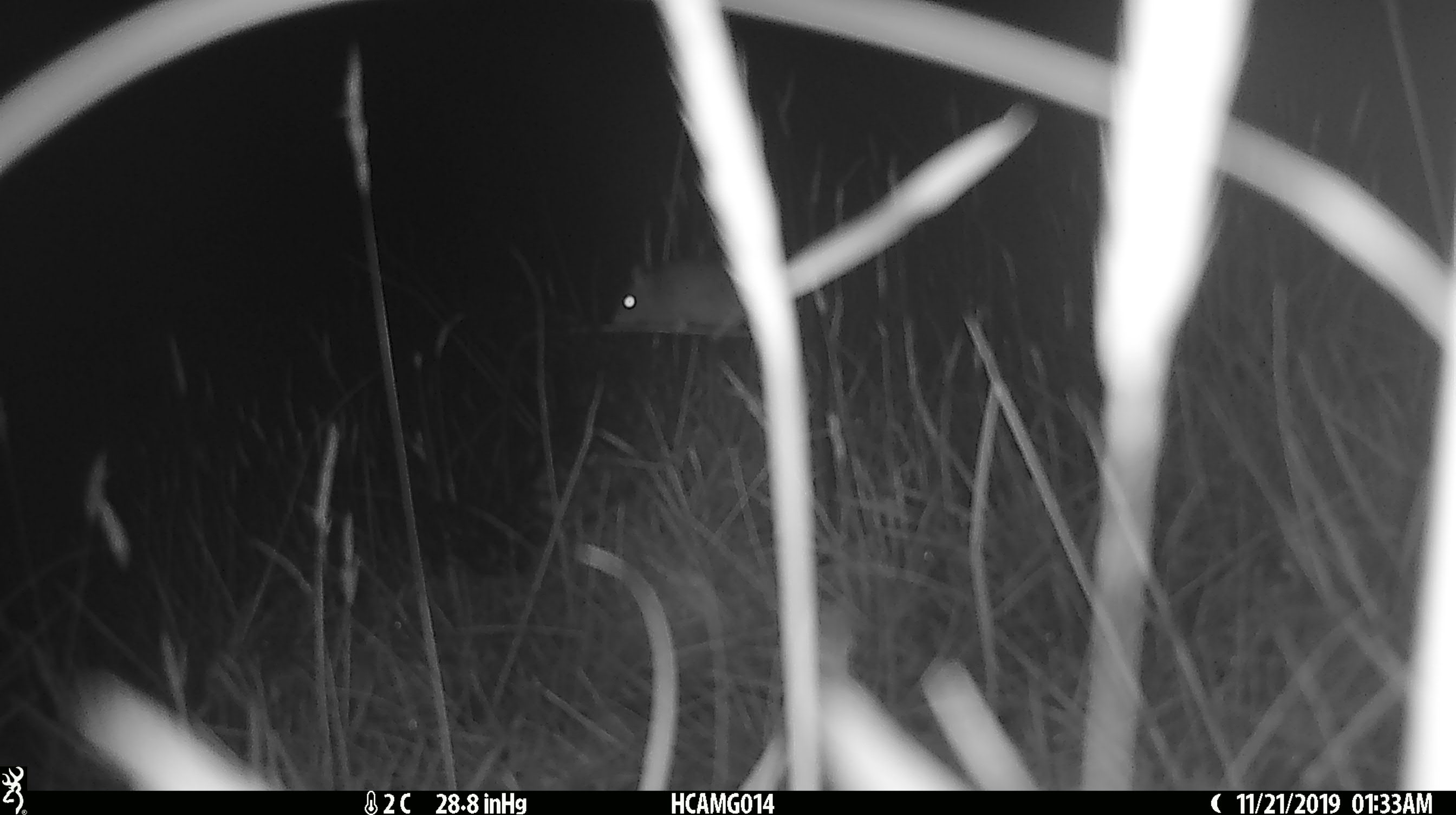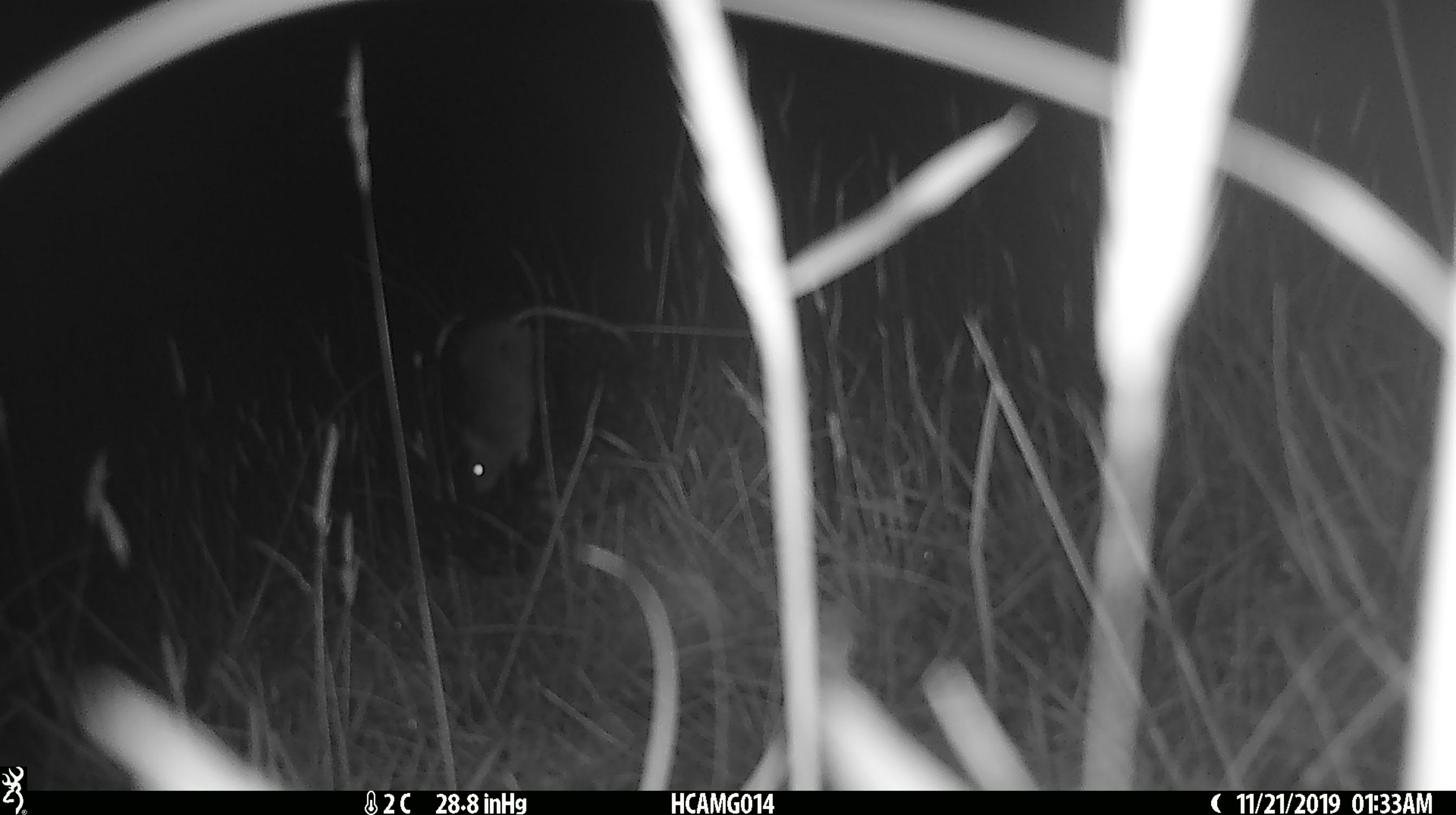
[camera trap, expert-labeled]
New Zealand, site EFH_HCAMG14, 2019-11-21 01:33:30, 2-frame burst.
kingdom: Animalia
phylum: Chordata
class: Mammalia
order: Rodentia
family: Muridae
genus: Mus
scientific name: Mus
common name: mouse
Mouse (Mus).